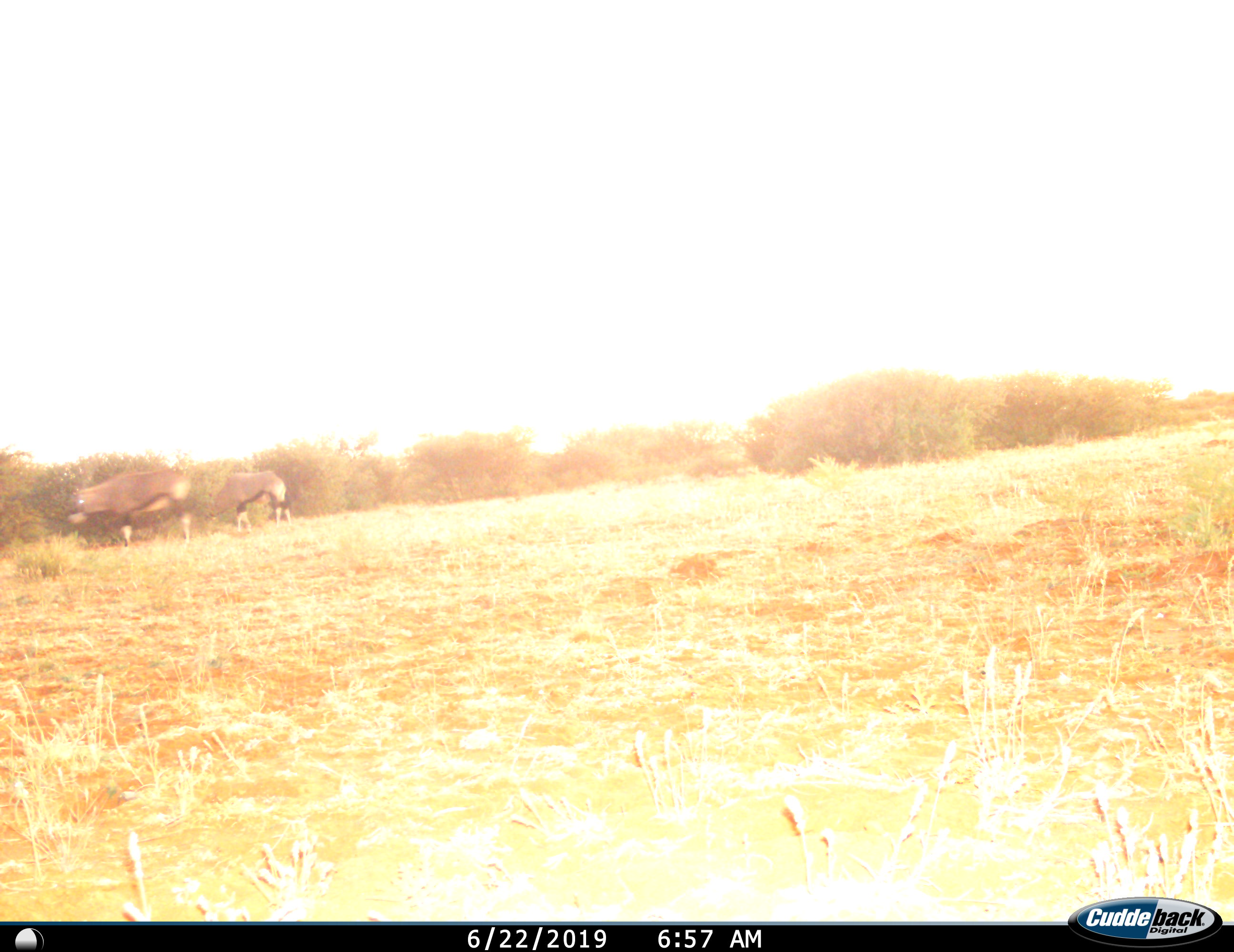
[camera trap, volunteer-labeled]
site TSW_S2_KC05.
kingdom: Animalia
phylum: Chordata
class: Mammalia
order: Artiodactyla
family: Bovidae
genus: Oryx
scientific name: Oryx gazella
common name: gemsbok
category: oryx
Oryx (gemsbok) (Oryx gazella), count 2. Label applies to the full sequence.